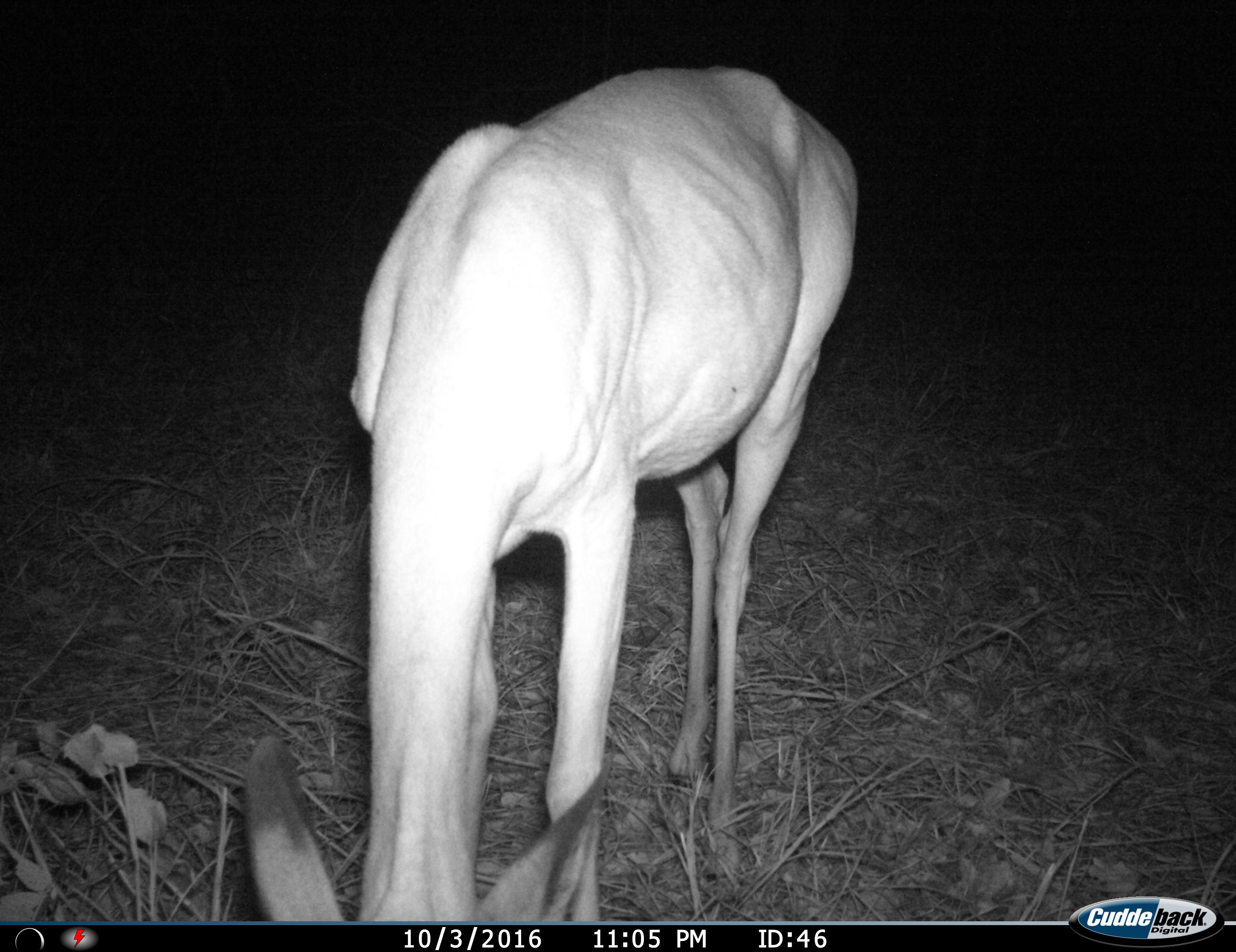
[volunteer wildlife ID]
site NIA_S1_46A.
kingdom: Animalia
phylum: Chordata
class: Mammalia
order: Artiodactyla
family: Bovidae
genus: Aepyceros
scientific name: Aepyceros melampus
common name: impala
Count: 1.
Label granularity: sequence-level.